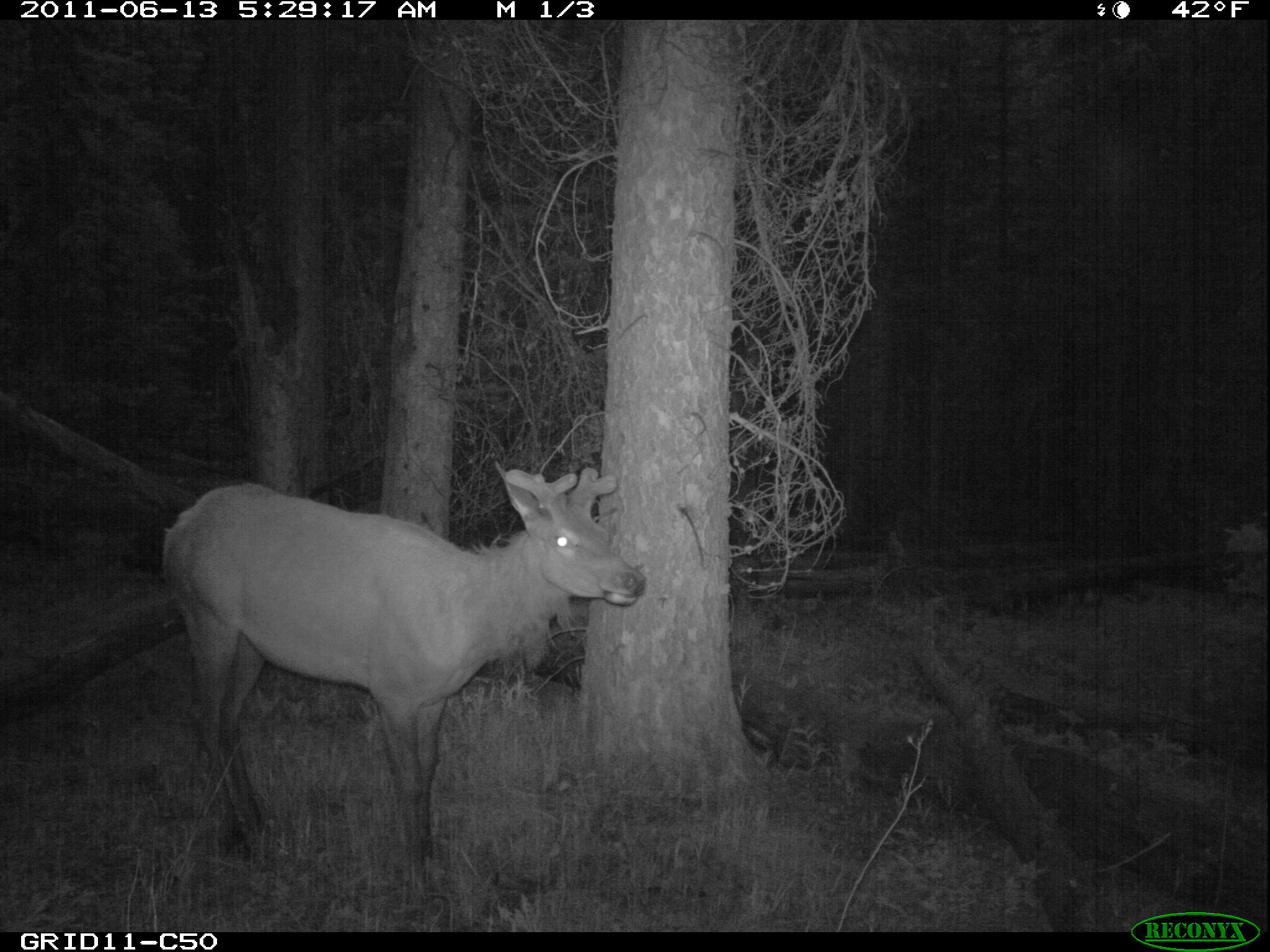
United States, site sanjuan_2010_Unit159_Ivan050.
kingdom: Animalia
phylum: Chordata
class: Mammalia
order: Artiodactyla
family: Cervidae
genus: Cervus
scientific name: Cervus elaphus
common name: red deer